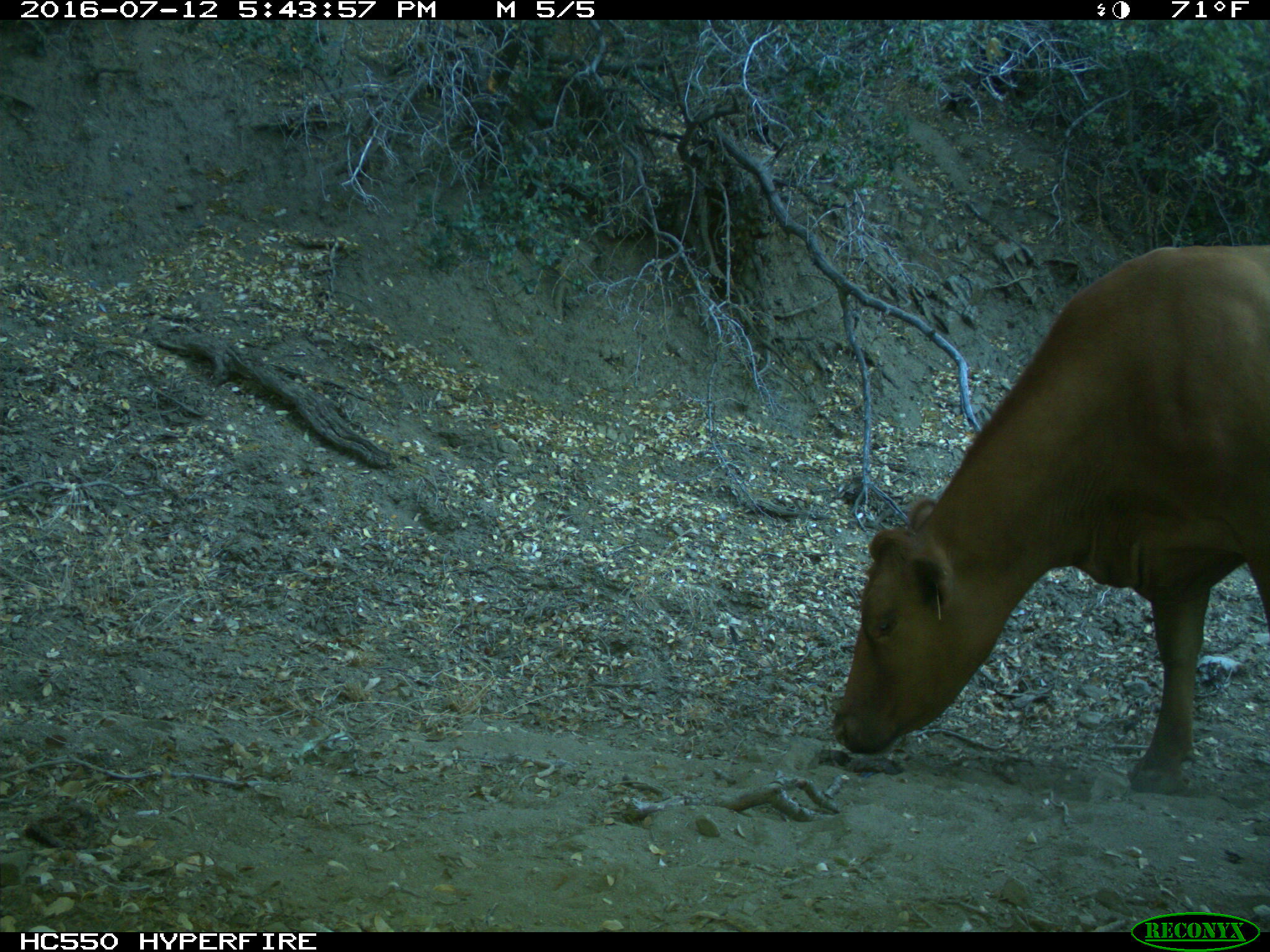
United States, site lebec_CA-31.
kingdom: Animalia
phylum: Chordata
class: Mammalia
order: Artiodactyla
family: Bovidae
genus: Bos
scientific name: Bos taurus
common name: domestic cow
Bos taurus (domestic cow).